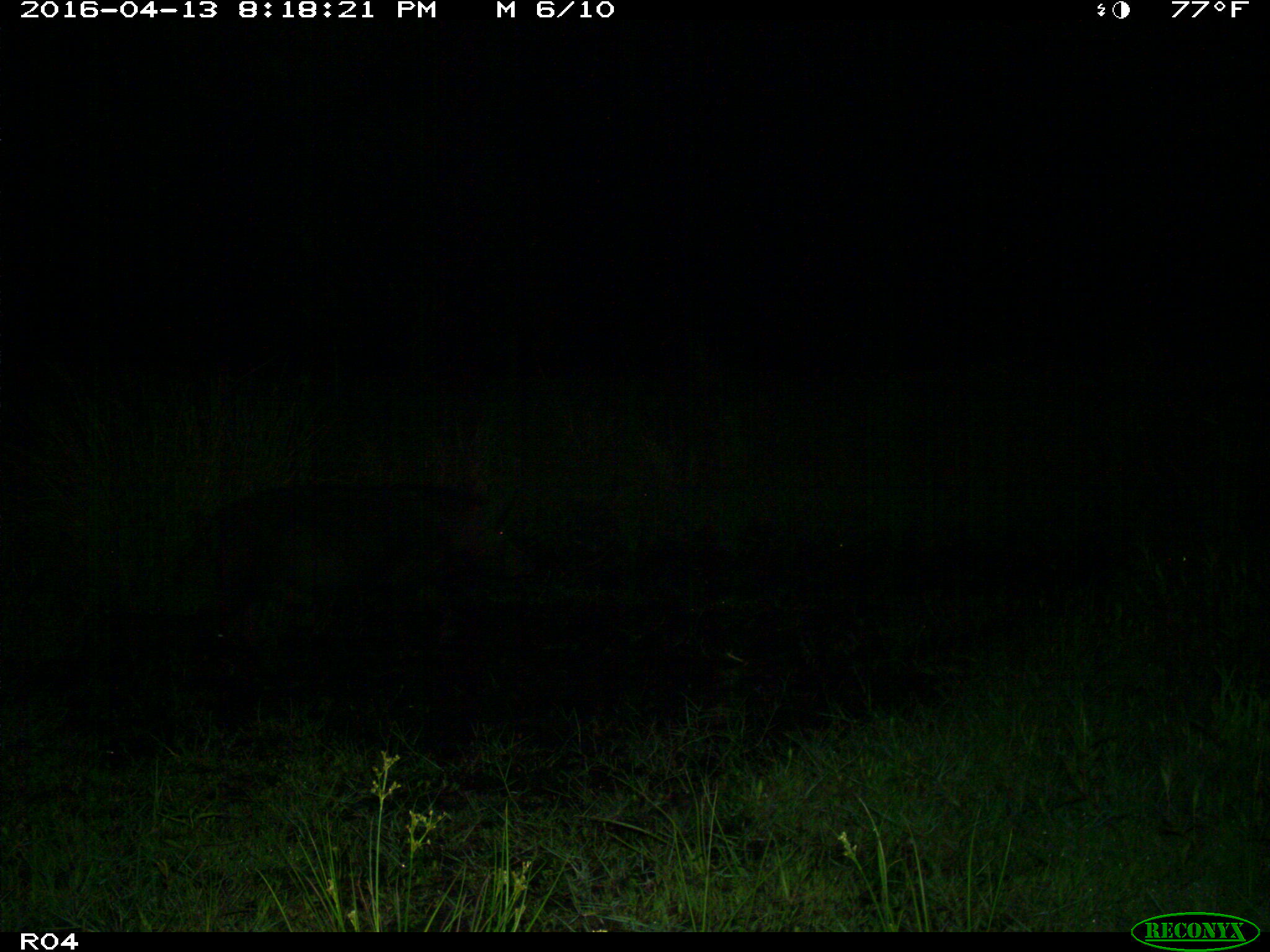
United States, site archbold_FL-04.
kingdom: Animalia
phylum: Chordata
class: Mammalia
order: Artiodactyla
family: Suidae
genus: Sus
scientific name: Sus scrofa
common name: wild boar